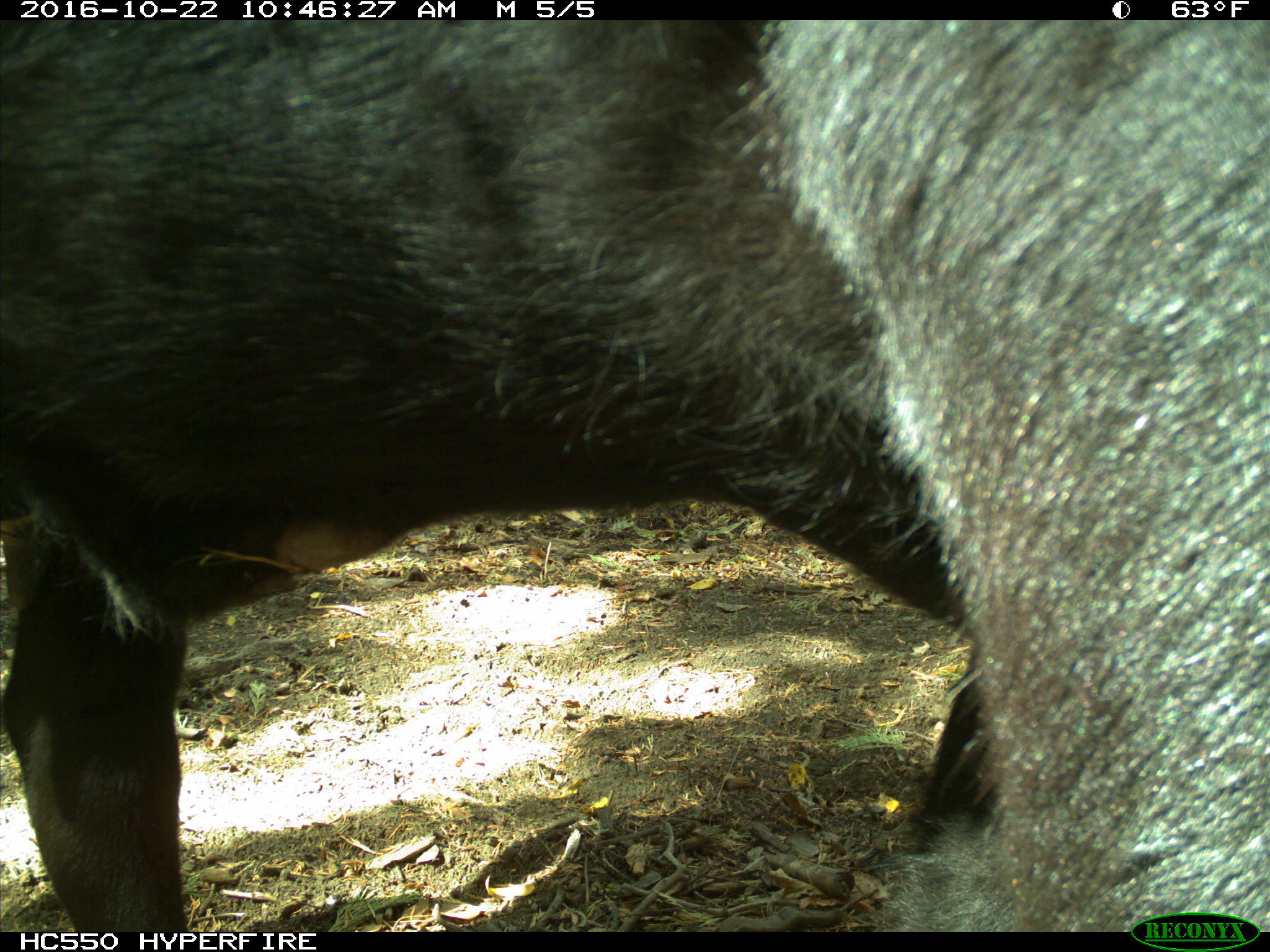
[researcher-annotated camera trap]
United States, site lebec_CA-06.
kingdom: Animalia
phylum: Chordata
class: Mammalia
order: Artiodactyla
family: Bovidae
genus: Bos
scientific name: Bos taurus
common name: domestic cow